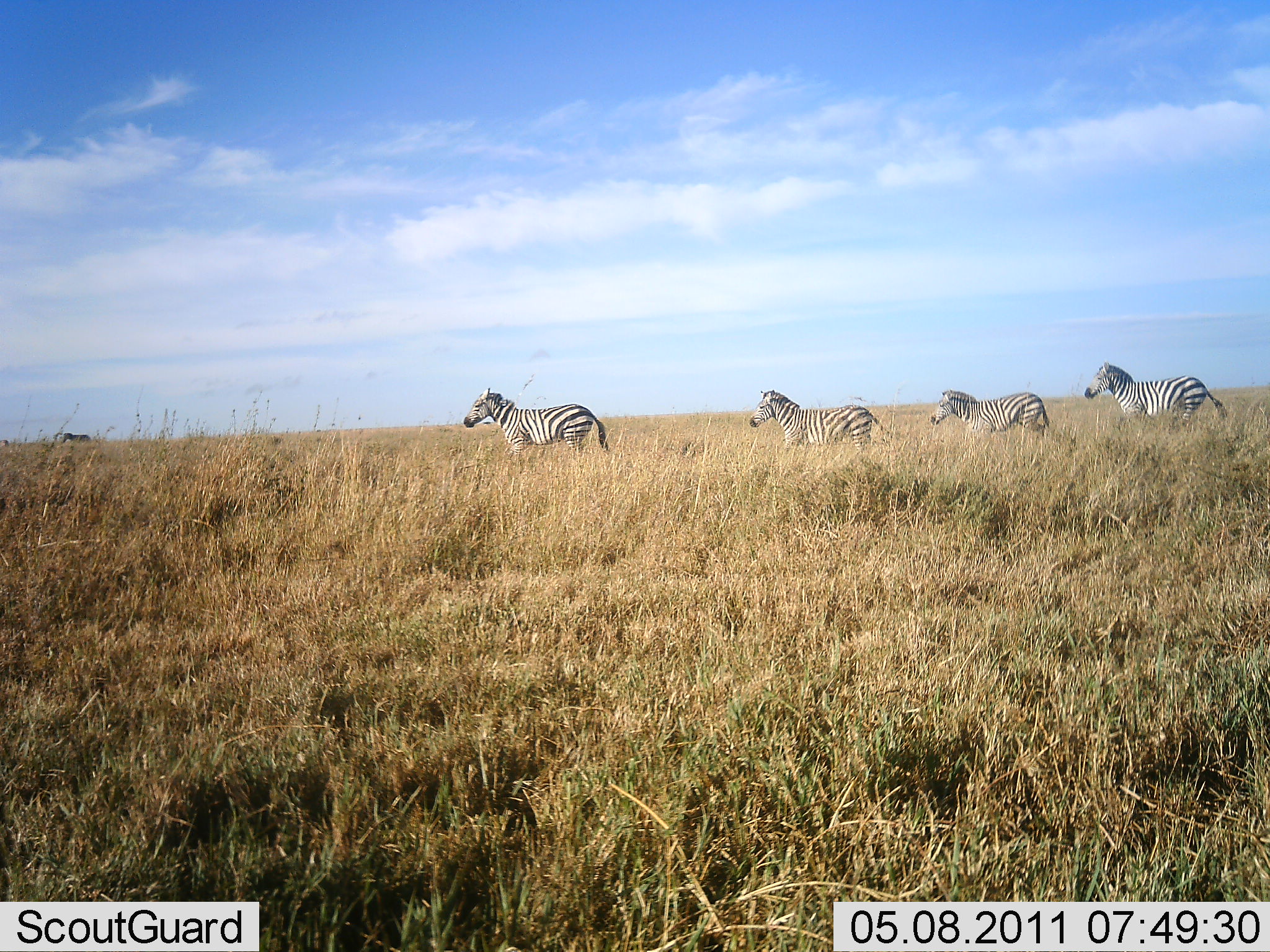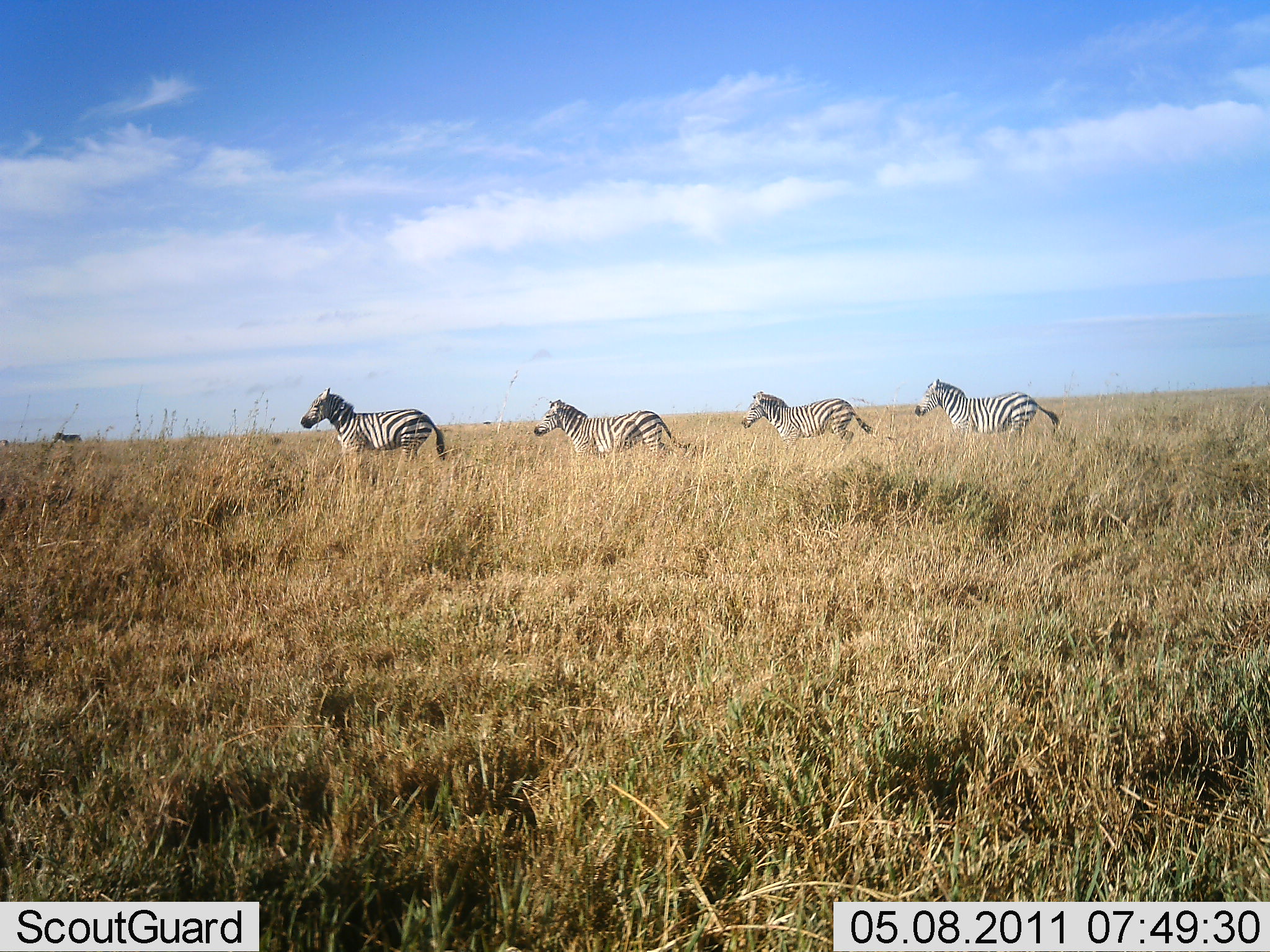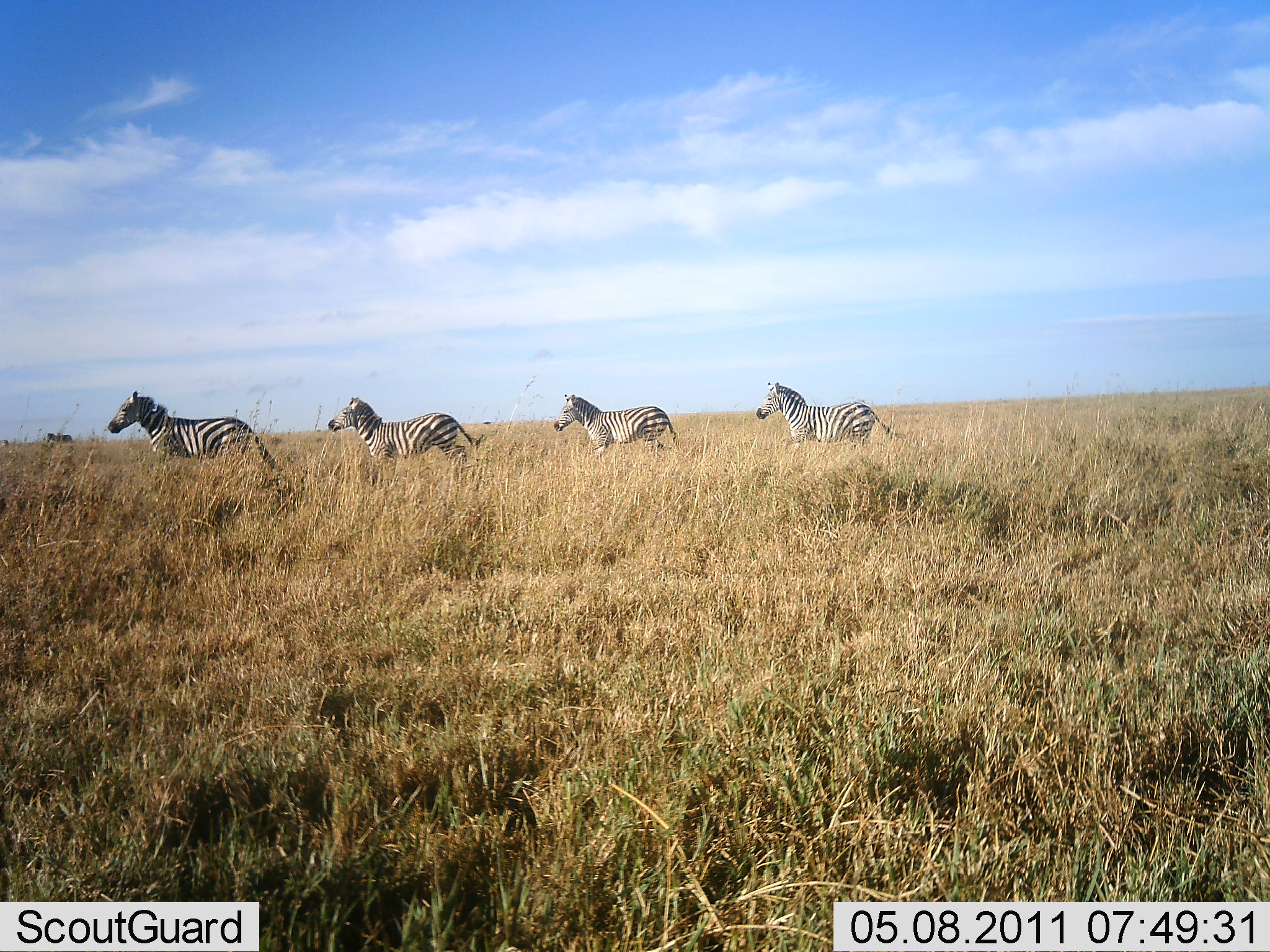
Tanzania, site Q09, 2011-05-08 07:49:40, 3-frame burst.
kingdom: Animalia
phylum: Chordata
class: Mammalia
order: Perissodactyla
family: Equidae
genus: Equus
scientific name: Equus quagga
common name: plains zebra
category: zebra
Zebra (plains zebra) (Equus quagga), count 4. Behavior (volunteer vote fractions): standing 0%, resting 0%, moving 100%, interacting 0%. Young present (vote fraction): 9%. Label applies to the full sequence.